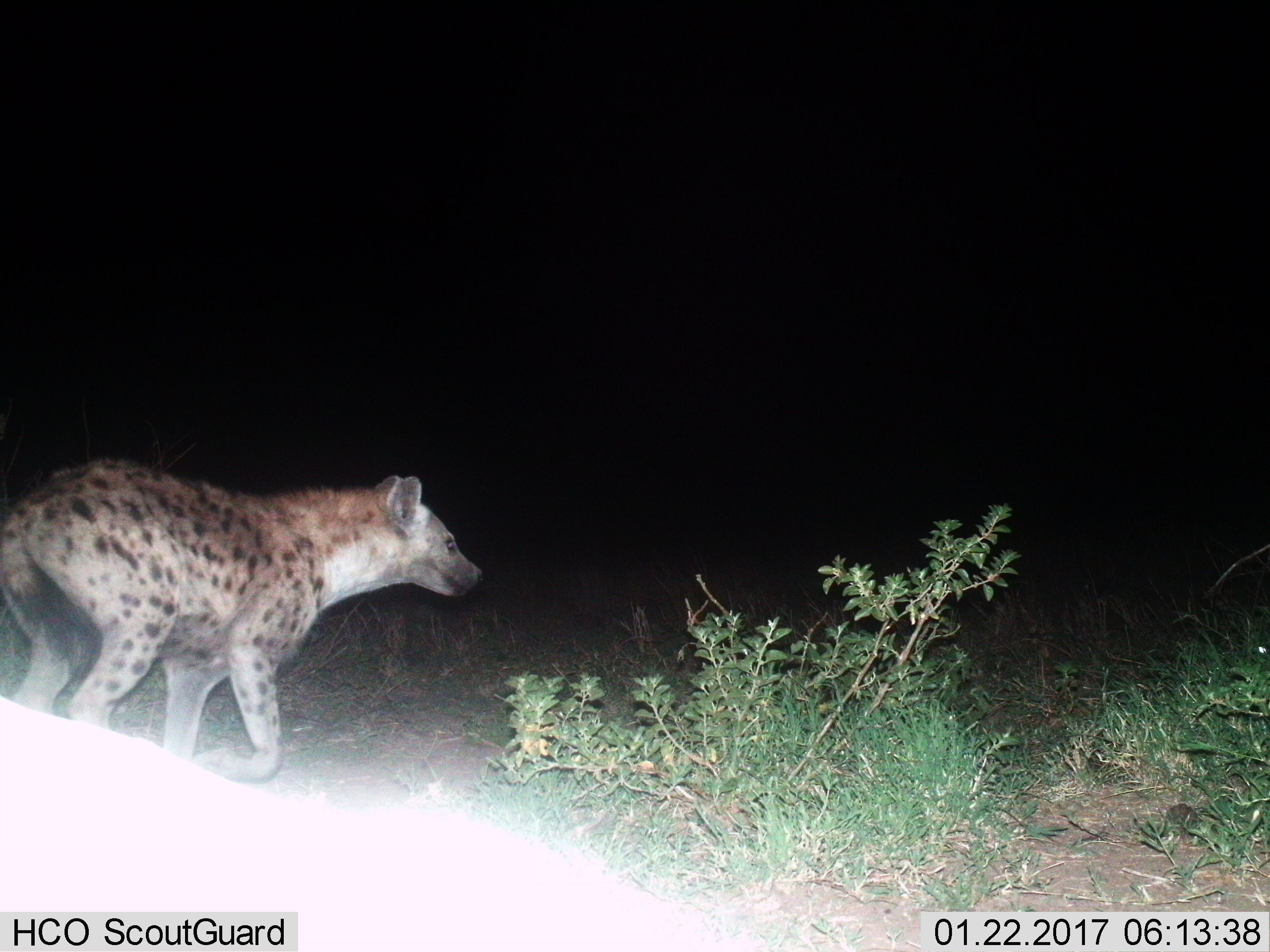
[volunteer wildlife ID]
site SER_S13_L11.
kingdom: Animalia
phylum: Chordata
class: Mammalia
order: Carnivora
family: Hyaenidae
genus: Crocuta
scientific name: Crocuta crocuta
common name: spotted hyena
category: hyenaspotted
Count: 1.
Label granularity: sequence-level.